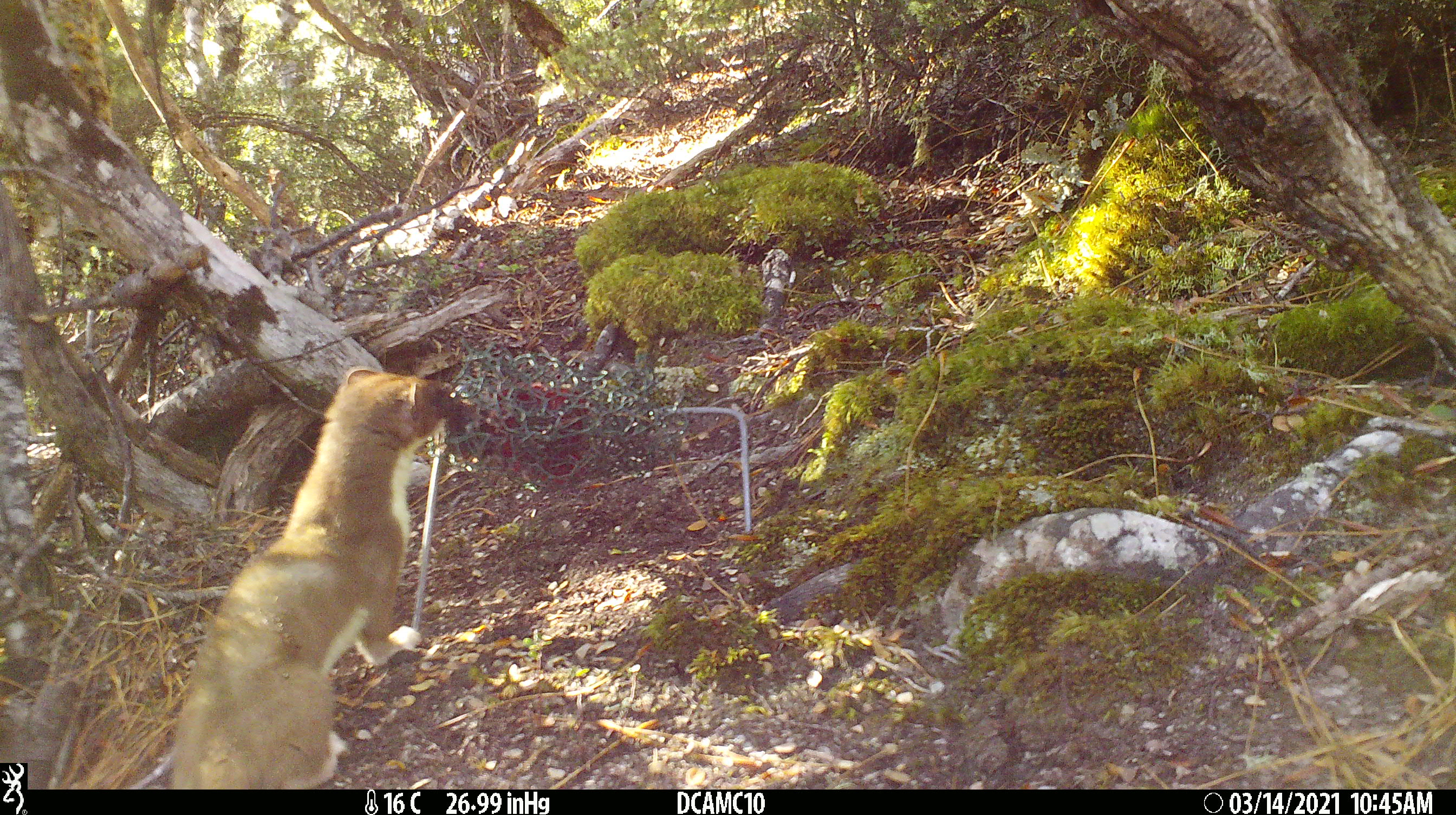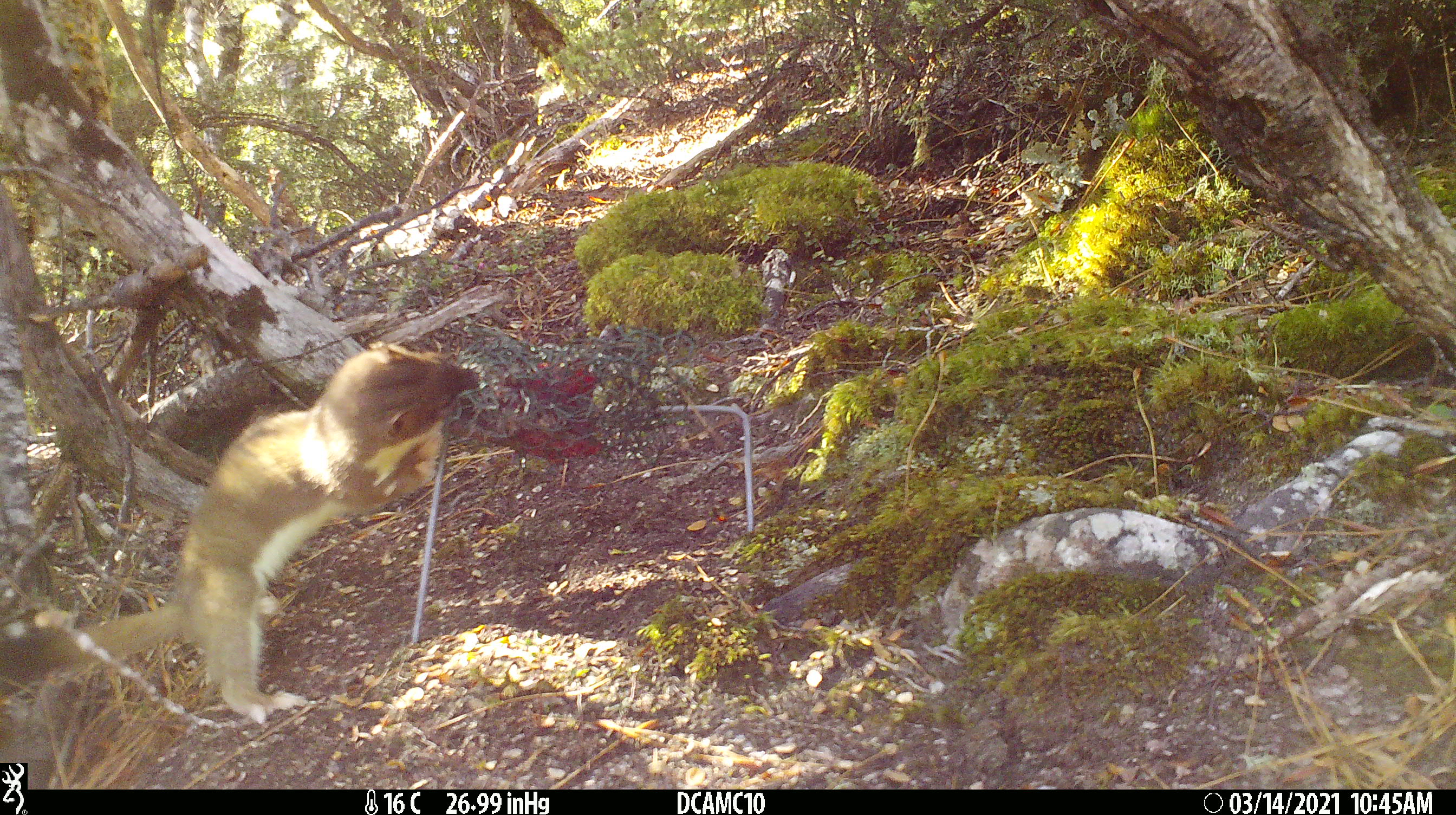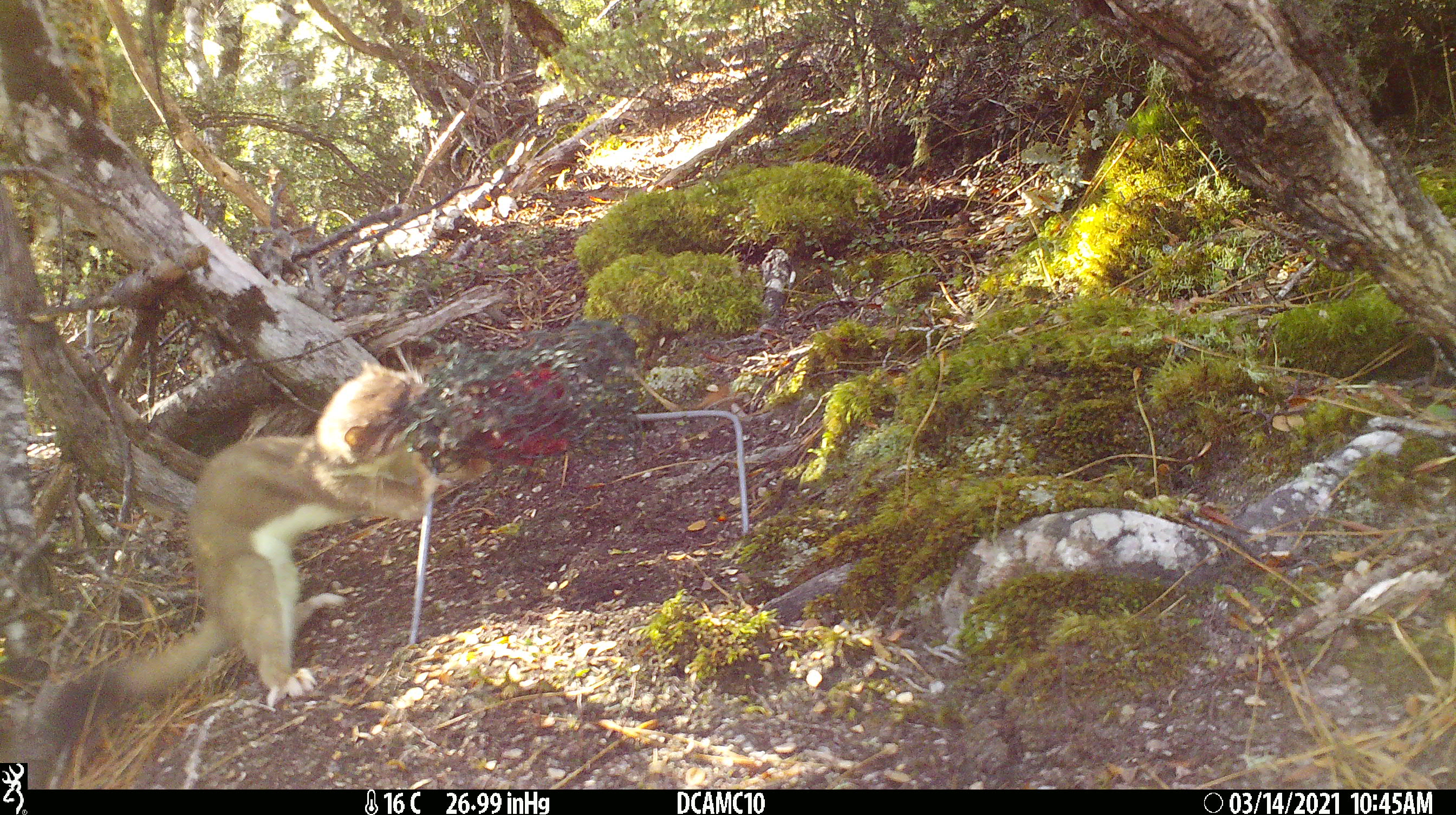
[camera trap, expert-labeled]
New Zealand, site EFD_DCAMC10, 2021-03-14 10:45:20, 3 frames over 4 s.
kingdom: Animalia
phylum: Chordata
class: Mammalia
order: Carnivora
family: Mustelidae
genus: Mustela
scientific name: Mustela erminea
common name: stoat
Stoat (Mustela erminea).